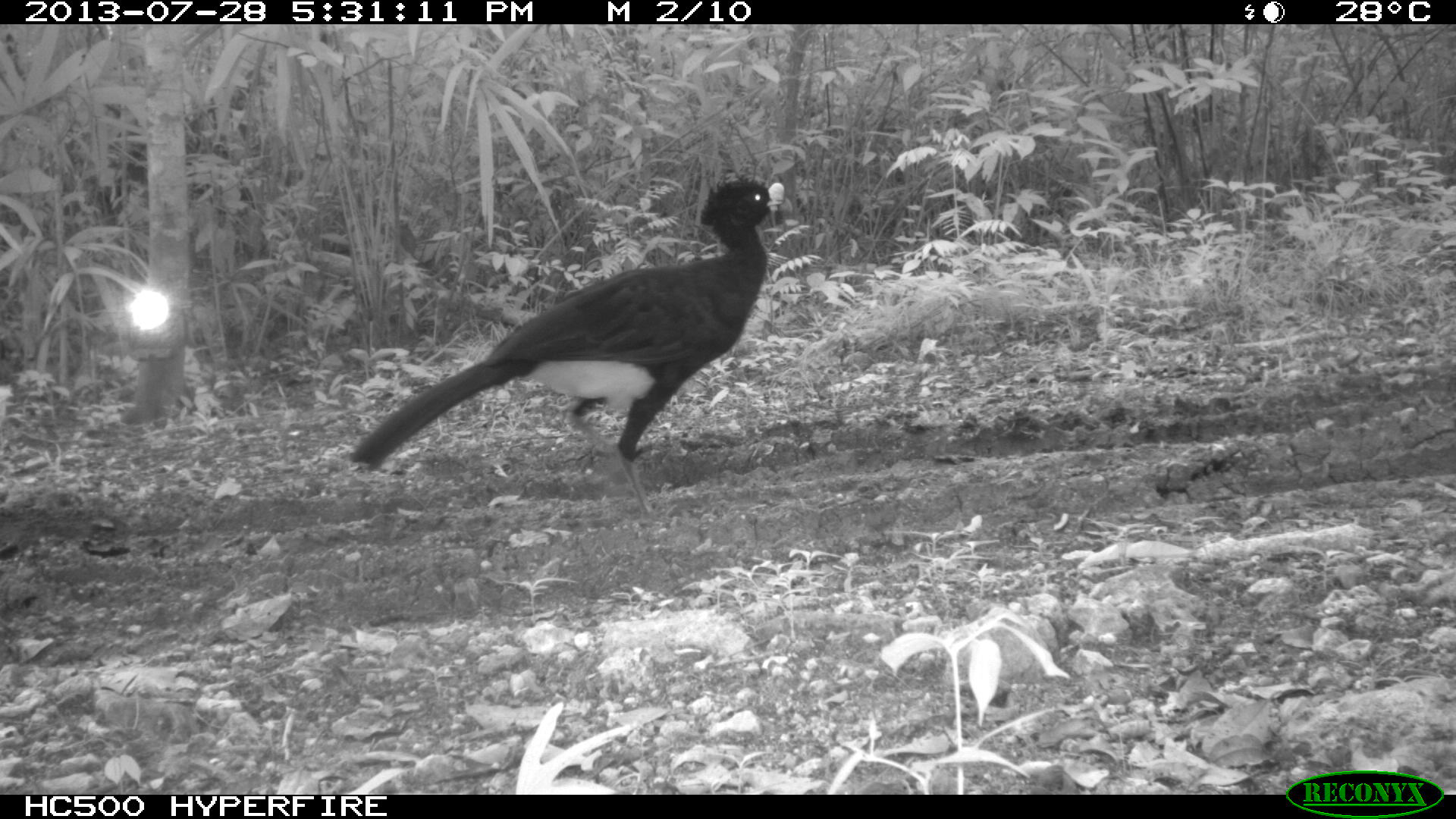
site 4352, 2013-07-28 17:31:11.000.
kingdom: Animalia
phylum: Chordata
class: Aves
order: Galliformes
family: Cracidae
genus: Crax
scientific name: Crax rubra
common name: great curassow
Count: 1.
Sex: male.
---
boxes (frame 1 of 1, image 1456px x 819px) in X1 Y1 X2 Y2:
crax rubra: 343 175 791 525